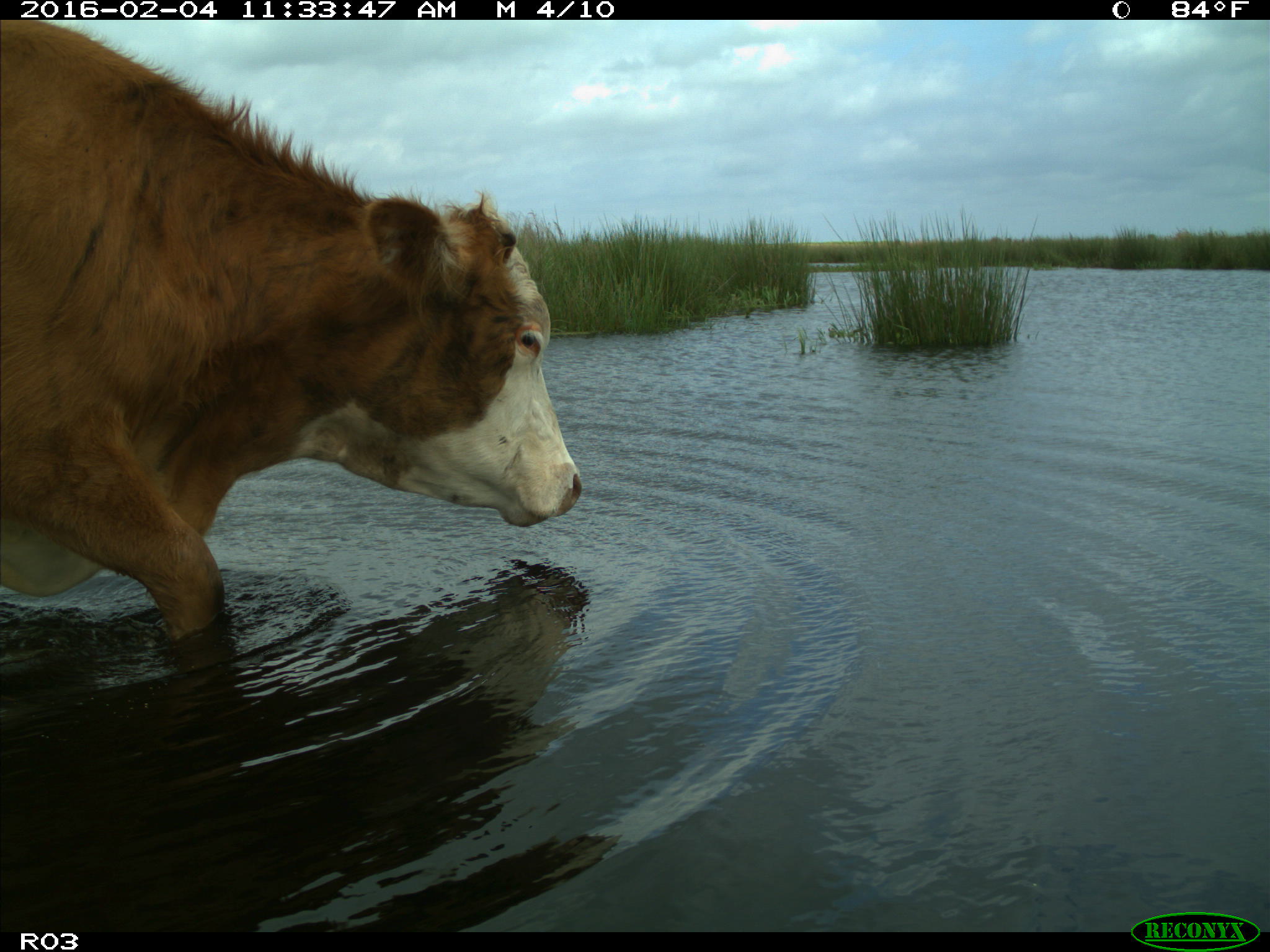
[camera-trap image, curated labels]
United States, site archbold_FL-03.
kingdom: Animalia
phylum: Chordata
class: Mammalia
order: Artiodactyla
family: Bovidae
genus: Bos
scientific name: Bos taurus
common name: domestic cow